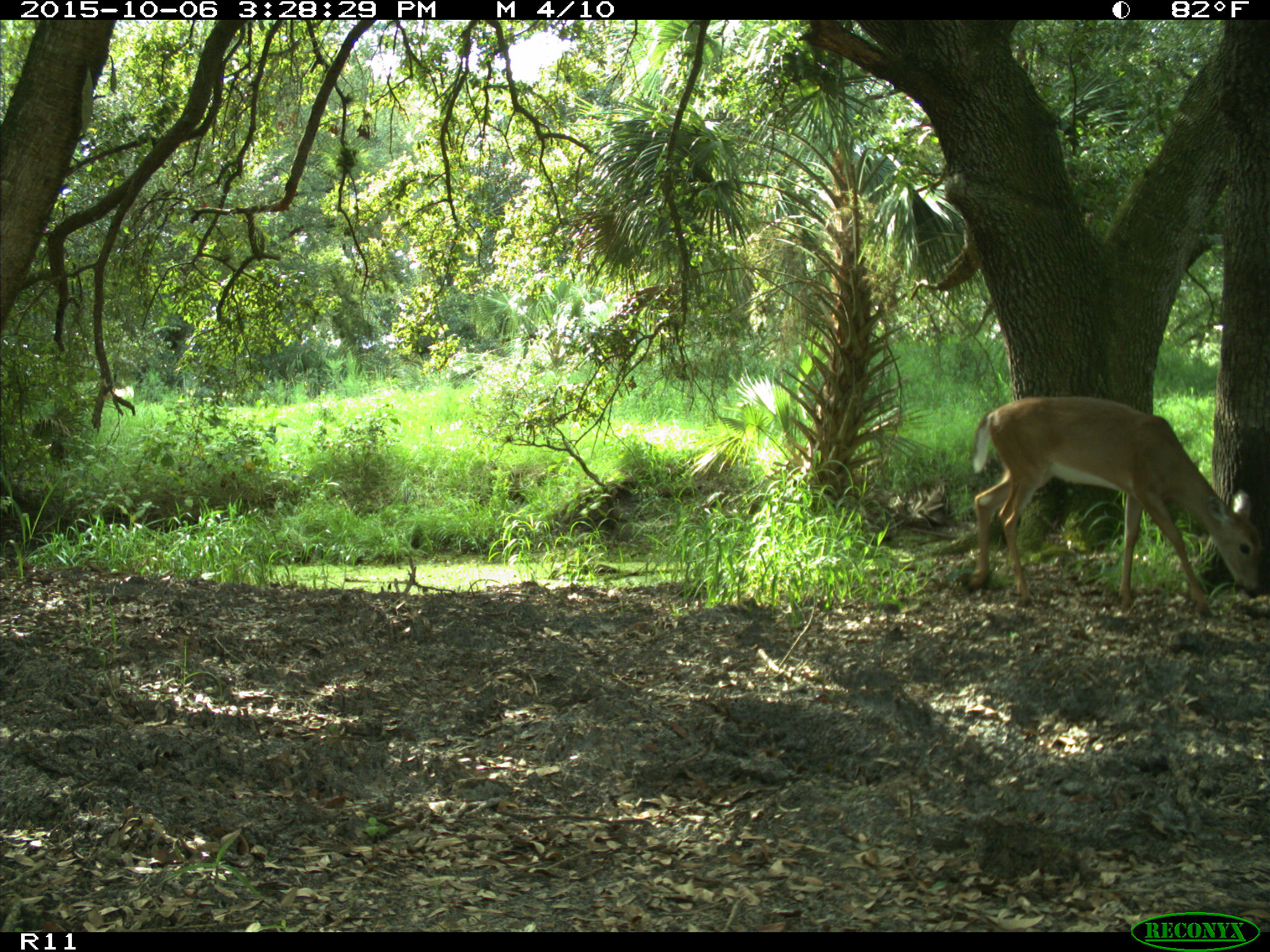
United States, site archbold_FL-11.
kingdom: Animalia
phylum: Chordata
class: Mammalia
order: Artiodactyla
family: Cervidae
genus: Odocoileus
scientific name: Odocoileus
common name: deer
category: unidentified deer